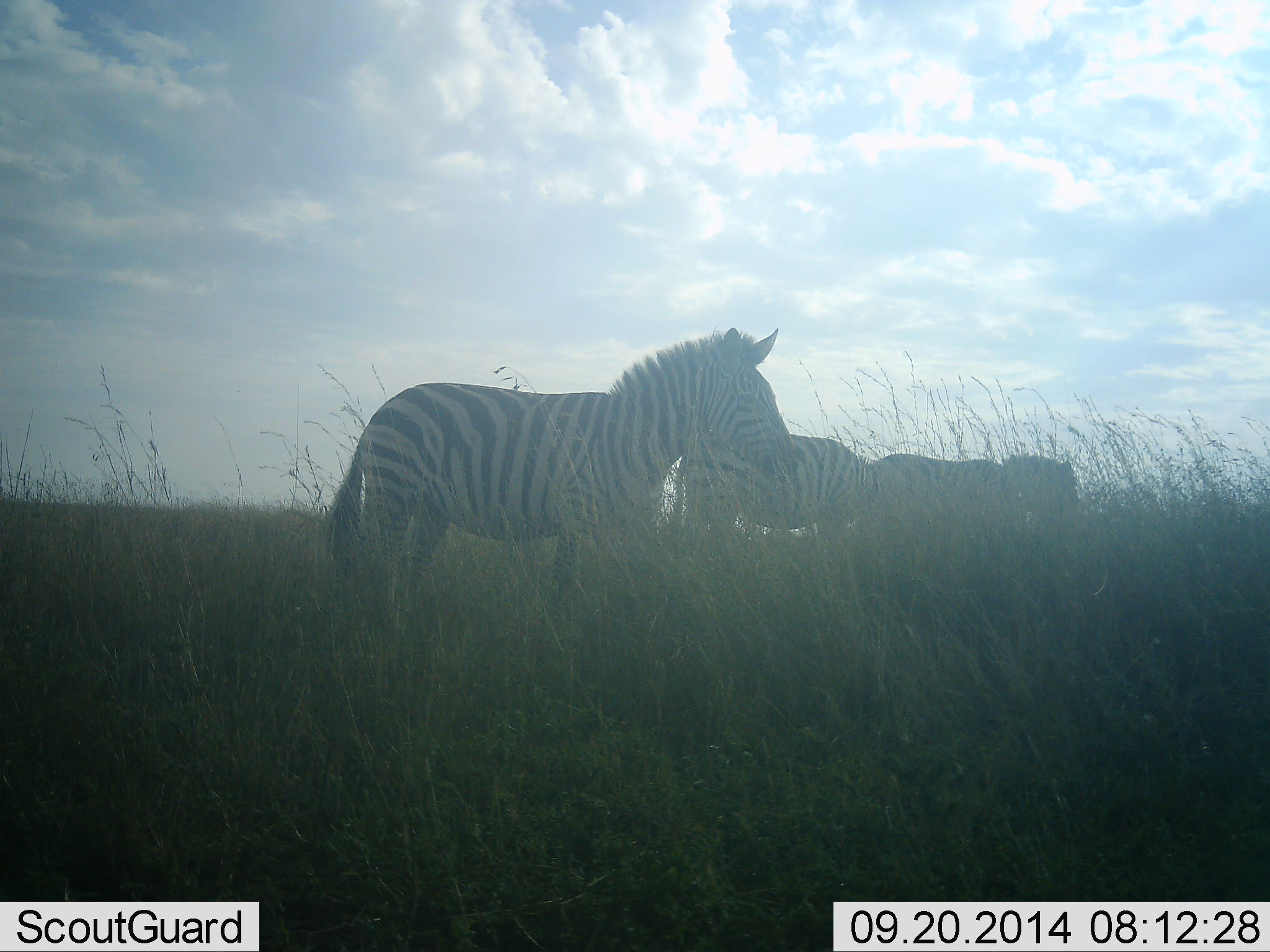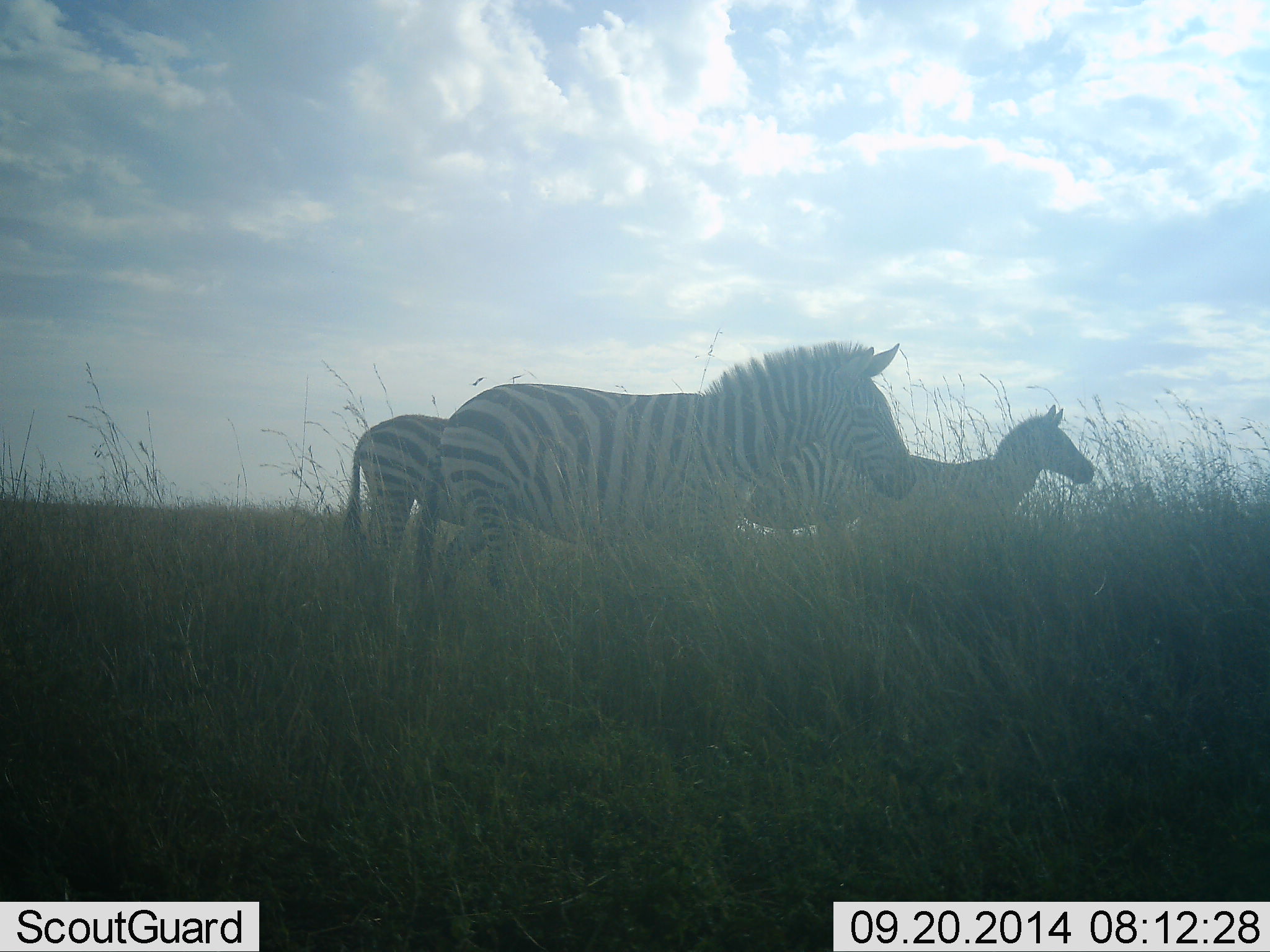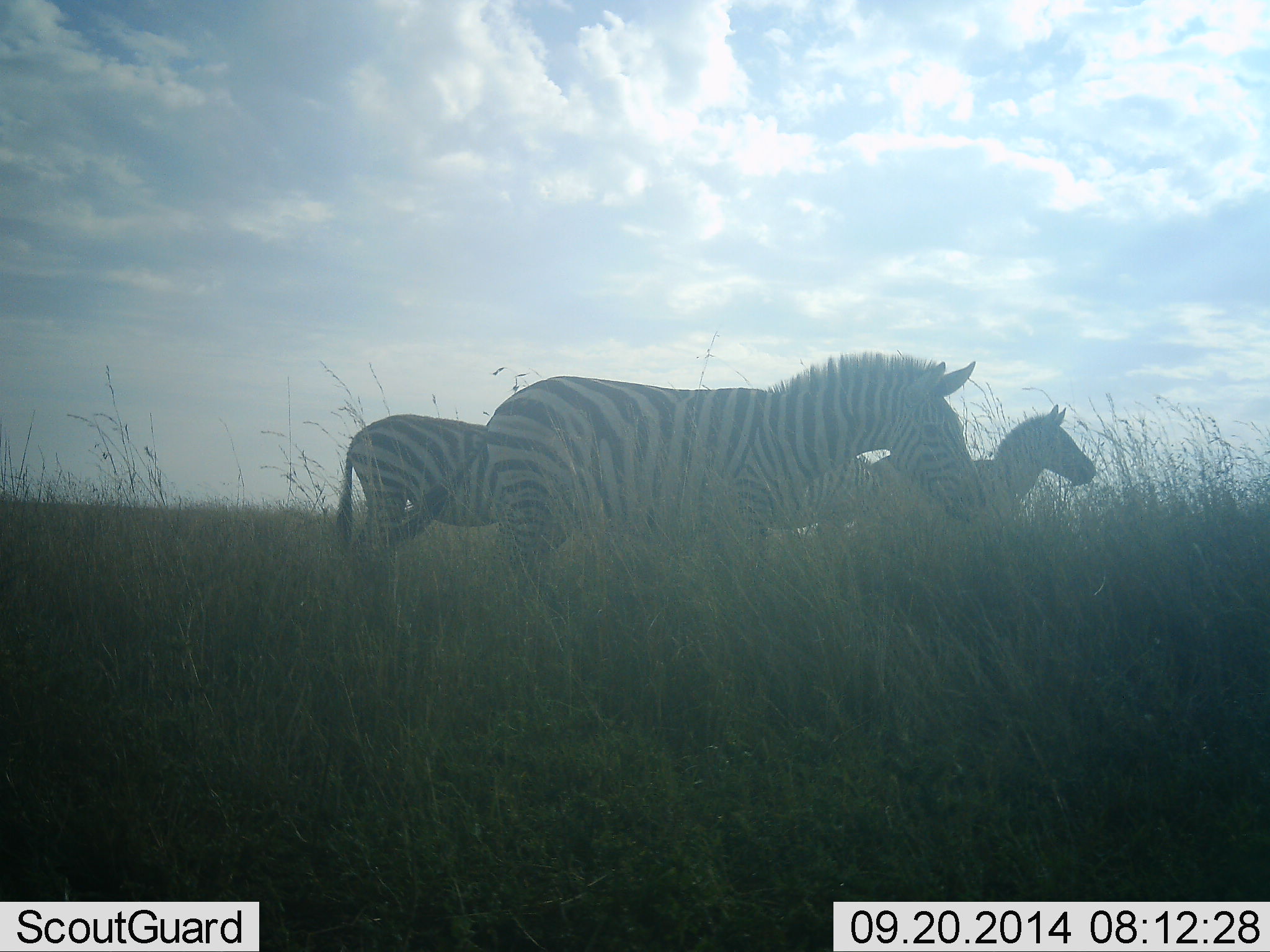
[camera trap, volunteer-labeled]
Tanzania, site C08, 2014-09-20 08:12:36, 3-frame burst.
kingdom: Animalia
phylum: Chordata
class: Mammalia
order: Perissodactyla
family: Equidae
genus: Equus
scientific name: Equus quagga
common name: plains zebra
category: zebra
Zebra (plains zebra) (Equus quagga), count 4. Behavior (volunteer vote fractions): standing 50%, resting 0%, moving 60%, interacting 0%. Young present (vote fraction): 30%. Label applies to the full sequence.